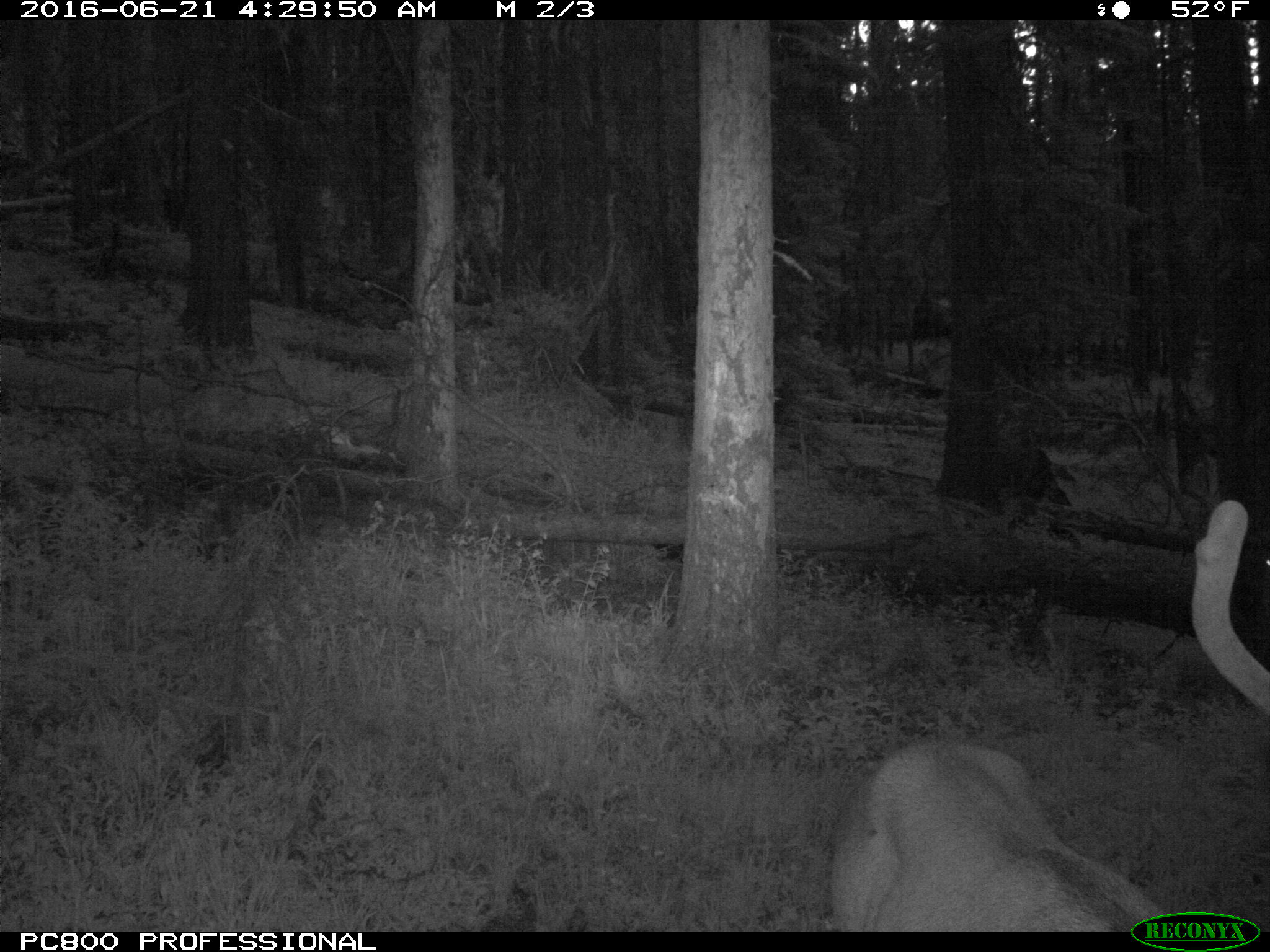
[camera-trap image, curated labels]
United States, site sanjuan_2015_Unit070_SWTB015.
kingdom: Animalia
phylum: Chordata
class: Mammalia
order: Artiodactyla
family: Cervidae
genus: Cervus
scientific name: Cervus elaphus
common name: red deer